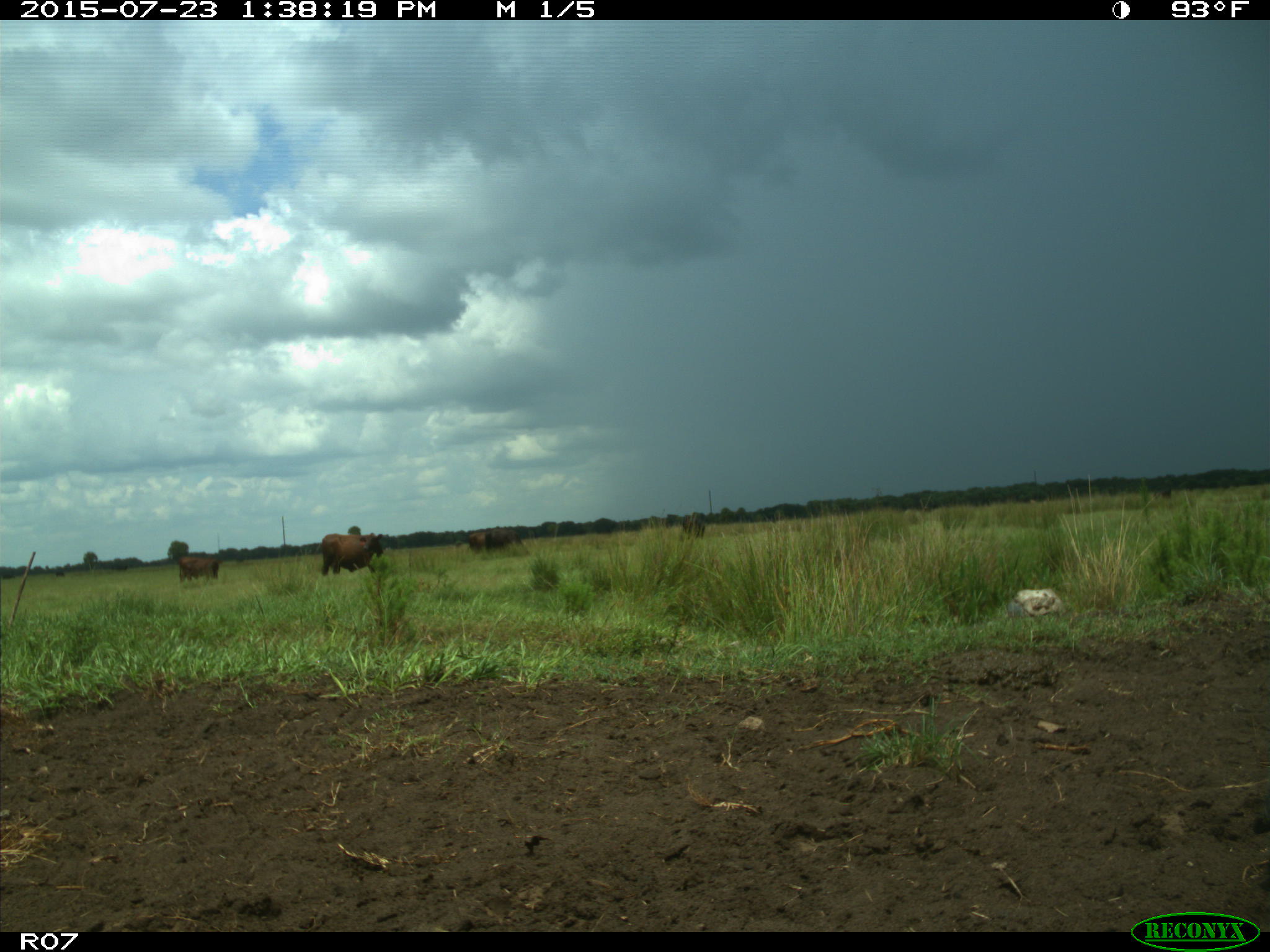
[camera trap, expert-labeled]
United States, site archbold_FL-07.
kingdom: Animalia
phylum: Chordata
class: Mammalia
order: Artiodactyla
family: Bovidae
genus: Bos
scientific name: Bos taurus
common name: domestic cow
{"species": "Bos taurus (domestic cow)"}